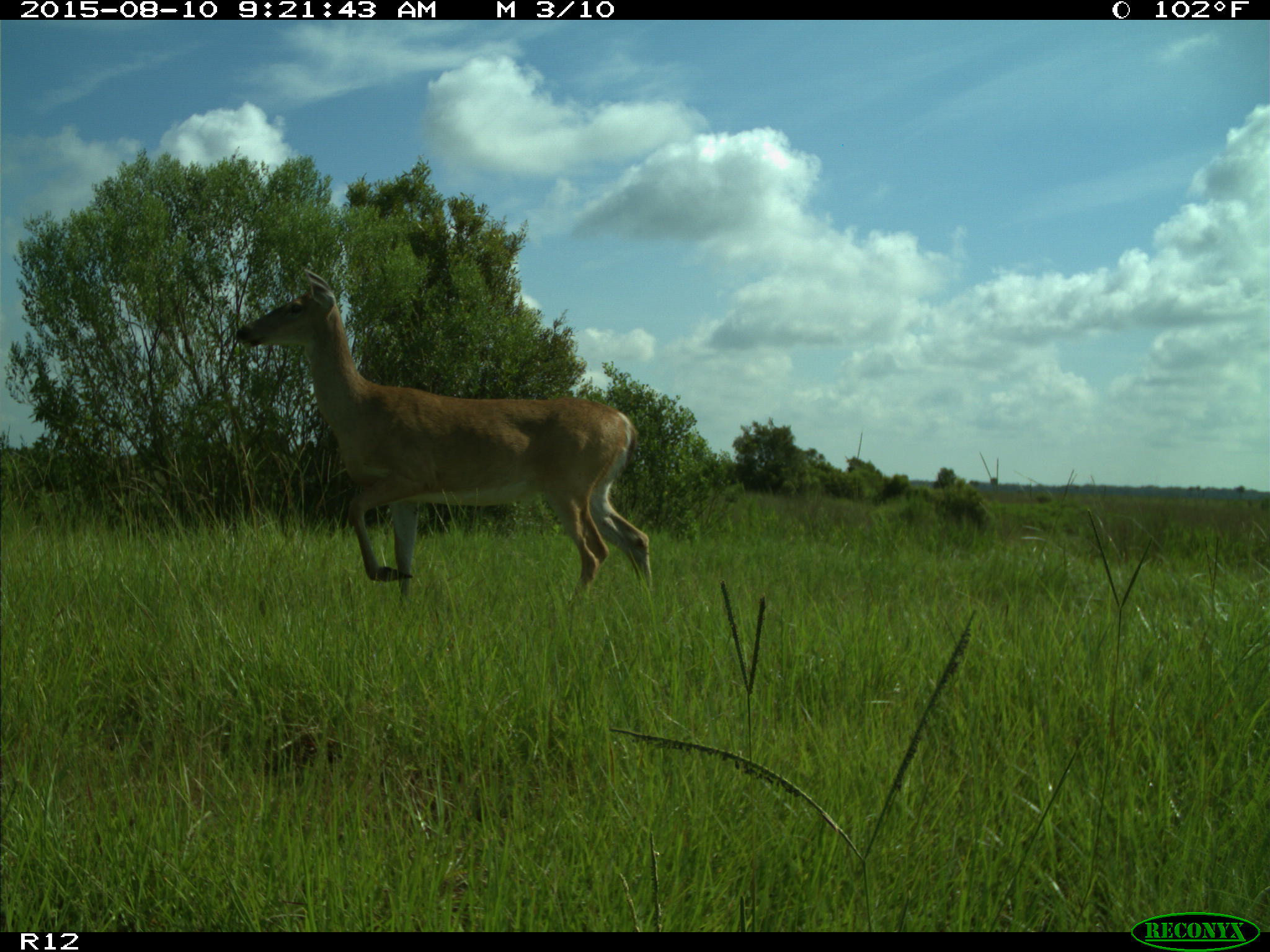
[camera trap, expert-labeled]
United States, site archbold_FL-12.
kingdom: Animalia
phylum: Chordata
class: Mammalia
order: Artiodactyla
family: Cervidae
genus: Odocoileus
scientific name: Odocoileus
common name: deer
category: unidentified deer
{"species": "unidentified deer (deer) (Odocoileus)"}